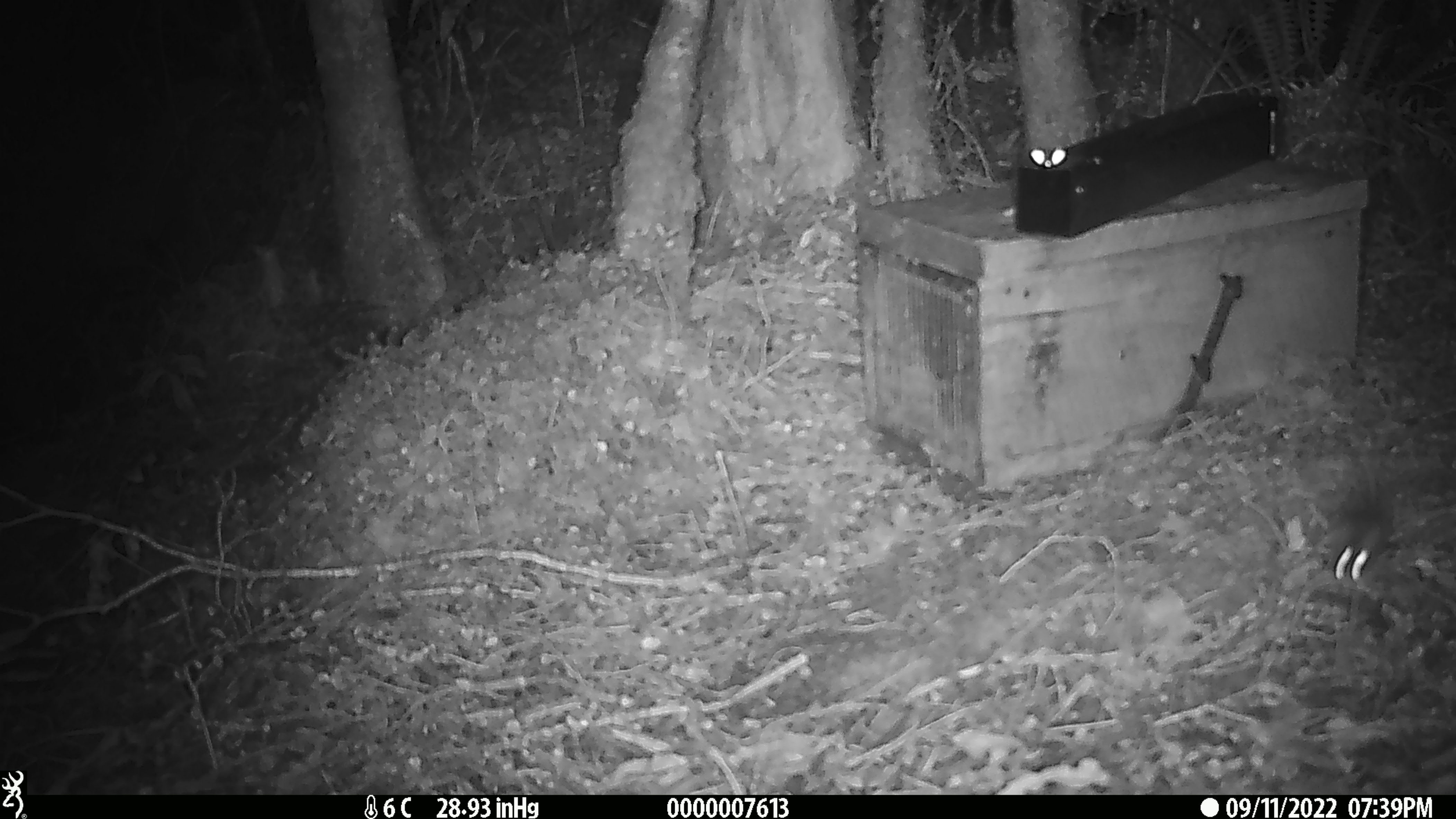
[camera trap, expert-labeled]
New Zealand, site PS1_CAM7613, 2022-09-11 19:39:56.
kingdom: Animalia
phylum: Chordata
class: Mammalia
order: Rodentia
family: Muridae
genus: Mus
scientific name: Mus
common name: mouse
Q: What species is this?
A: Mouse (Mus).